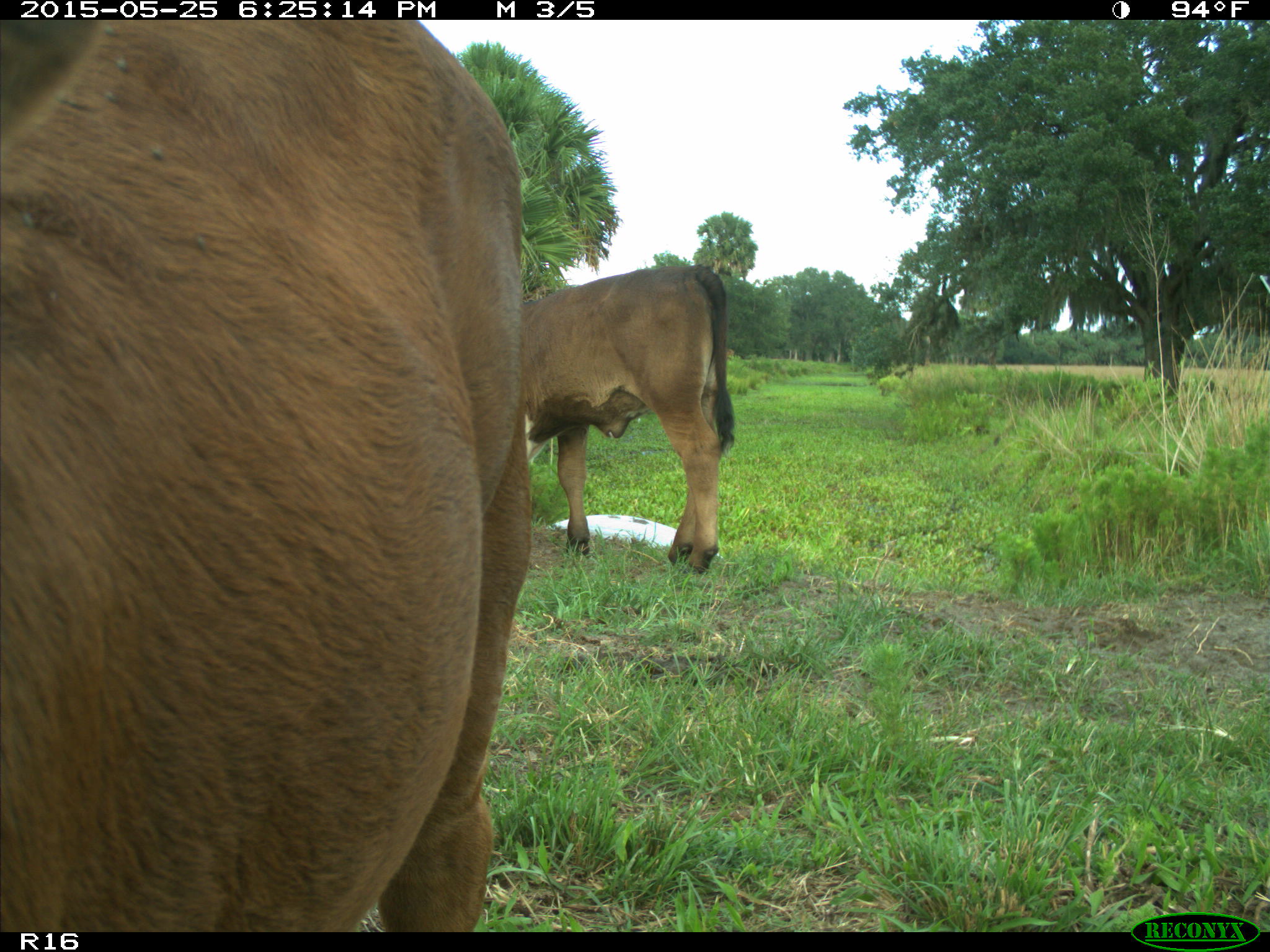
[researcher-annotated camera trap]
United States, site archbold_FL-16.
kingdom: Animalia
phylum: Chordata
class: Mammalia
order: Artiodactyla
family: Bovidae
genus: Bos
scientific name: Bos taurus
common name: domestic cow